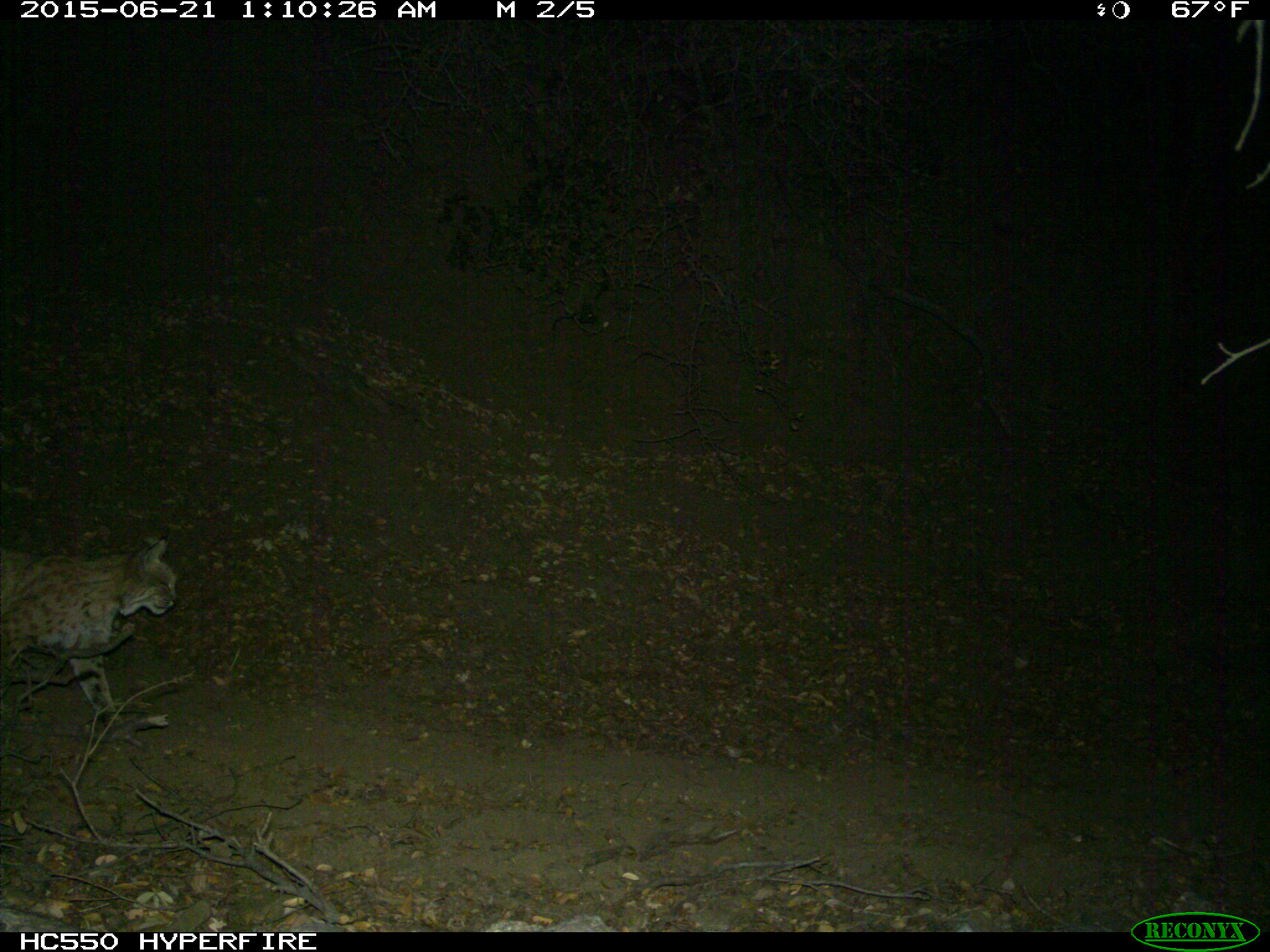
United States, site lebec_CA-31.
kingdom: Animalia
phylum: Chordata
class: Mammalia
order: Carnivora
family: Felidae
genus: Lynx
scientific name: Lynx rufus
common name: bobcat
Lynx rufus (bobcat).